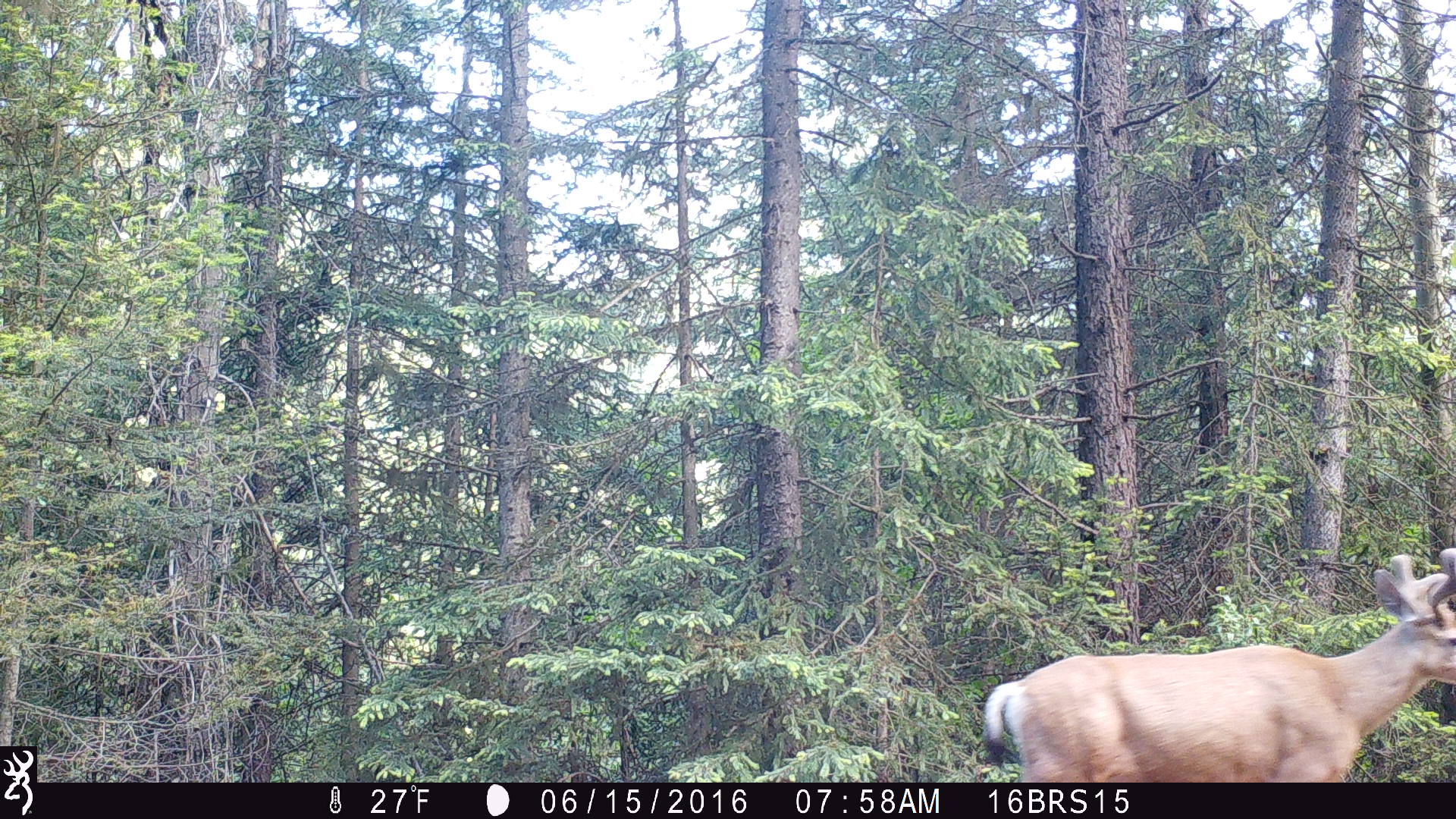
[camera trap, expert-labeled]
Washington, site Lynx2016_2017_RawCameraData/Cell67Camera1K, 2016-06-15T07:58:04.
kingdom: Animalia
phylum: Chordata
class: Mammalia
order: Artiodactyla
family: Cervidae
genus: Odocoileus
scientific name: Odocoileus hemionus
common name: mule deer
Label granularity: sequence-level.